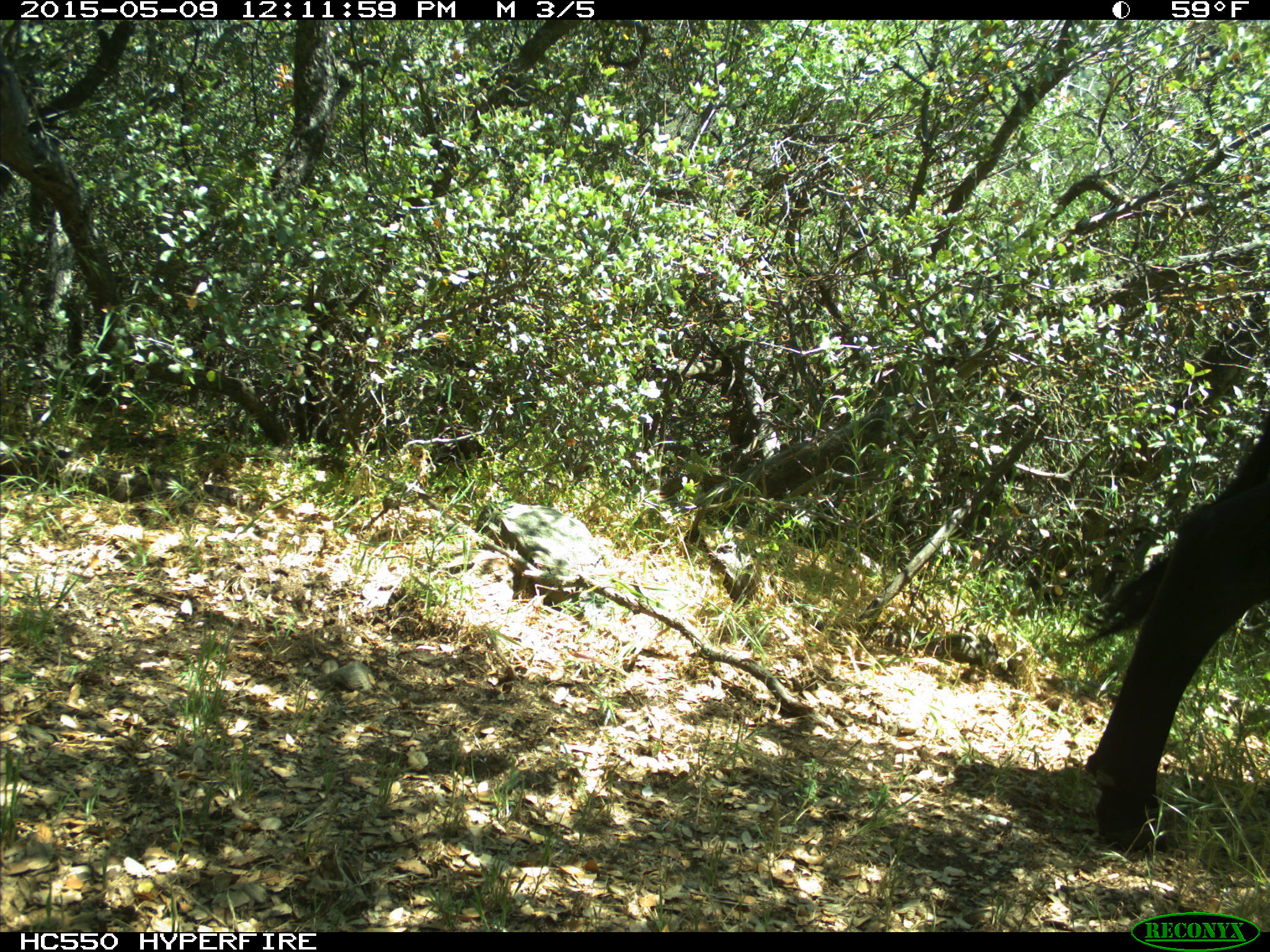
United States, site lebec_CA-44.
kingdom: Animalia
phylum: Chordata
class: Mammalia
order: Artiodactyla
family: Bovidae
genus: Bos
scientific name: Bos taurus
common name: domestic cow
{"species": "Bos taurus (domestic cow)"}